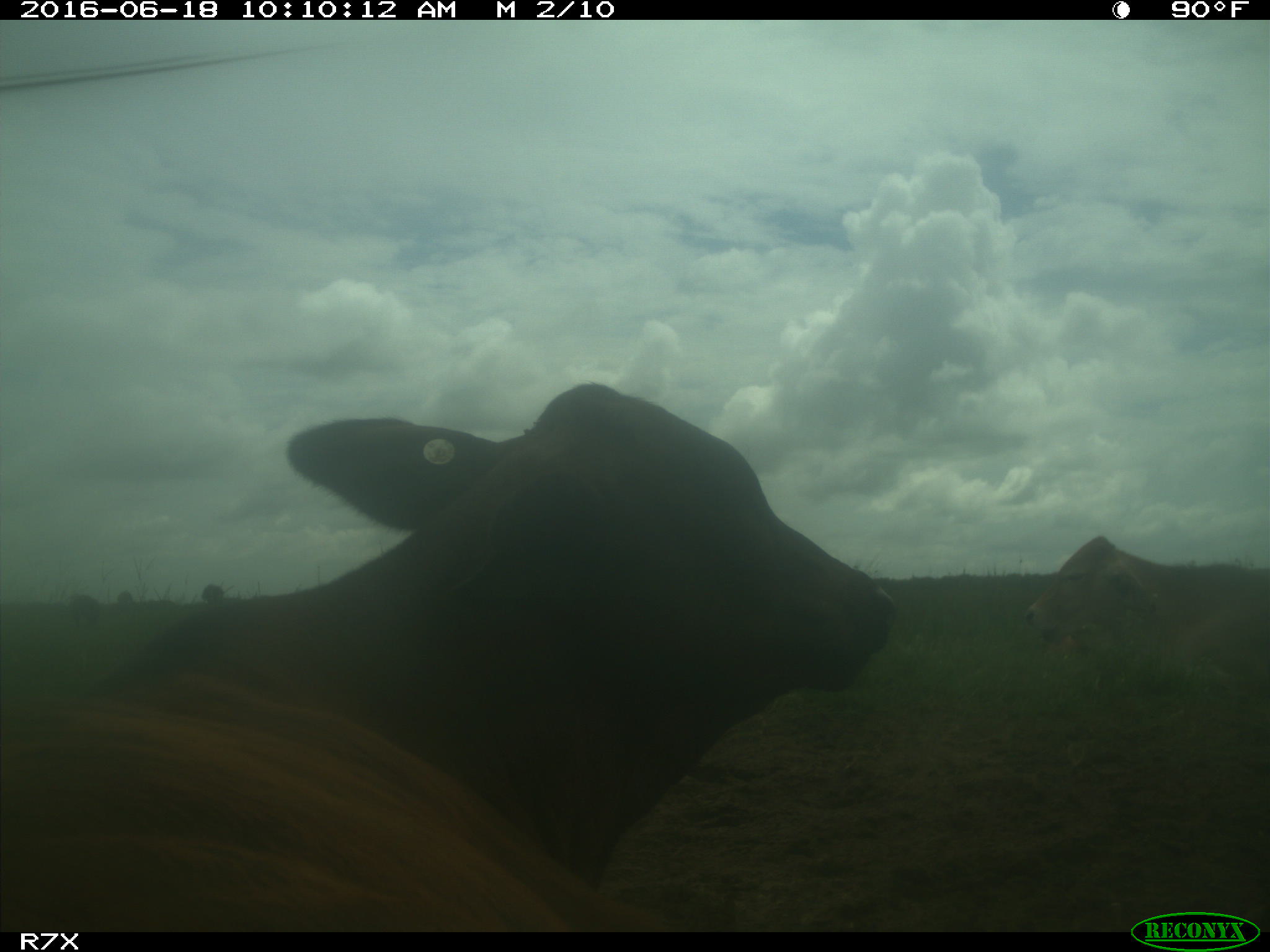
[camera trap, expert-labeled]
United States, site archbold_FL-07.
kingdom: Animalia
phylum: Chordata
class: Mammalia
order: Artiodactyla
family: Bovidae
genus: Bos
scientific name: Bos taurus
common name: domestic cow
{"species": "Bos taurus (domestic cow)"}